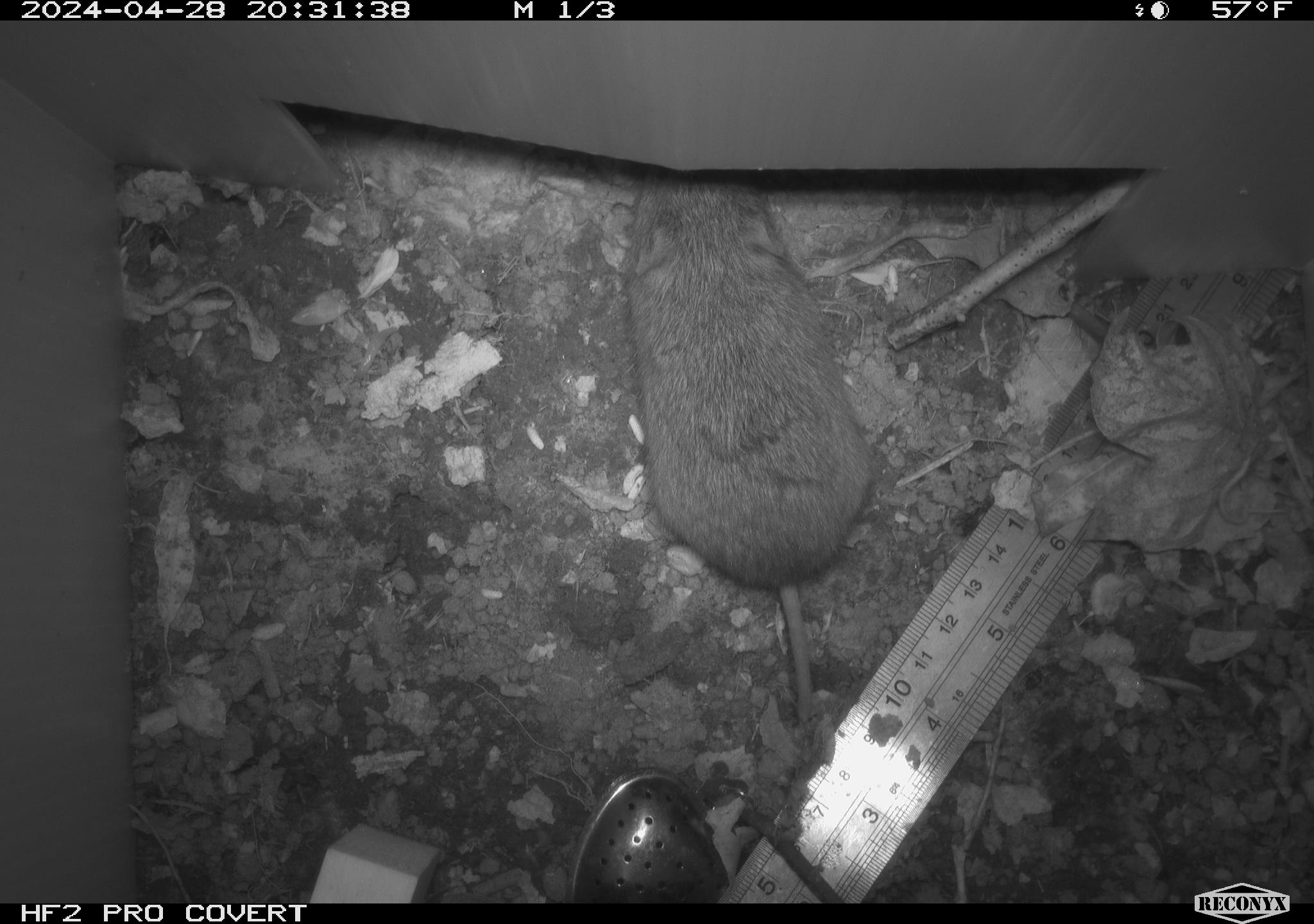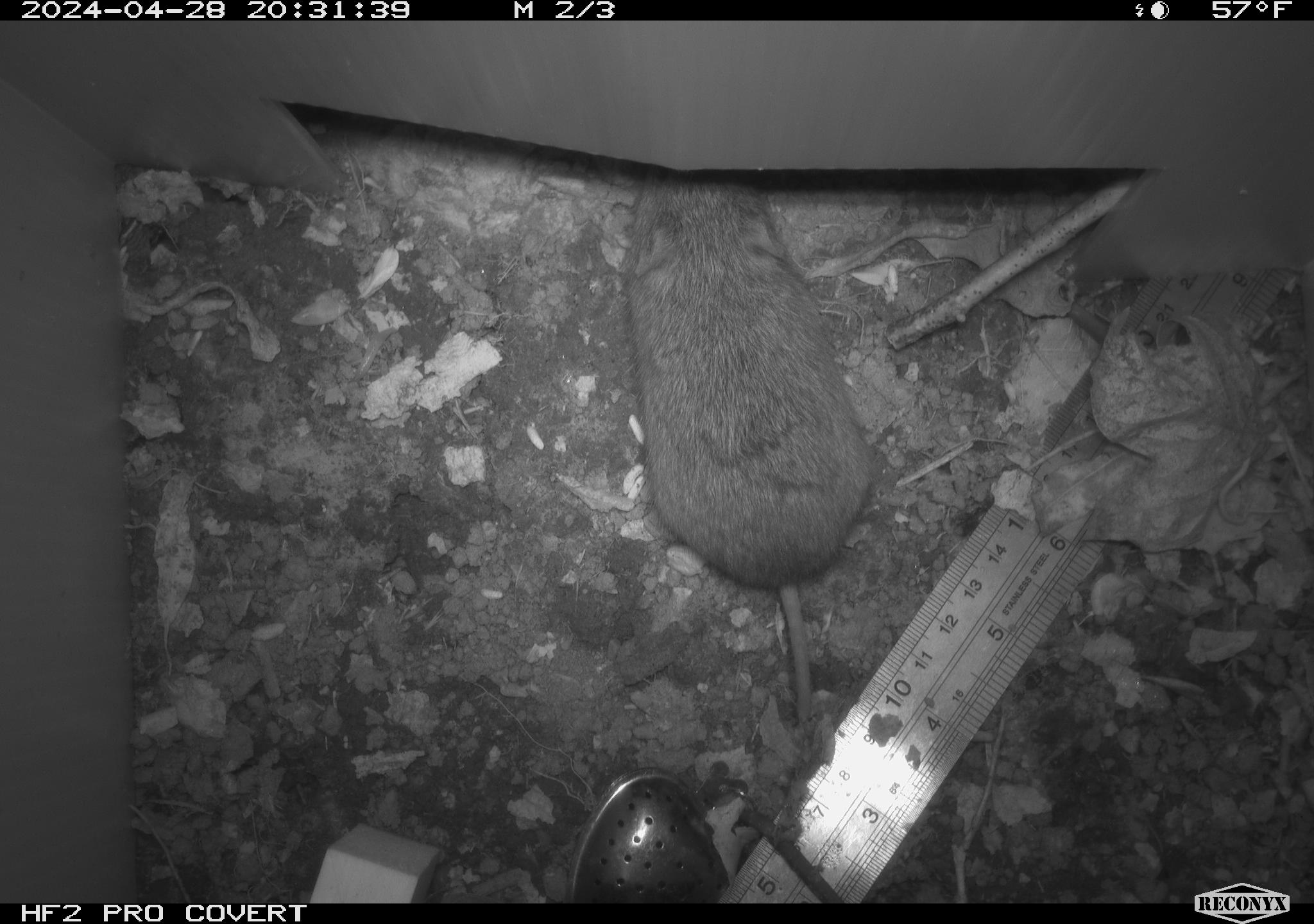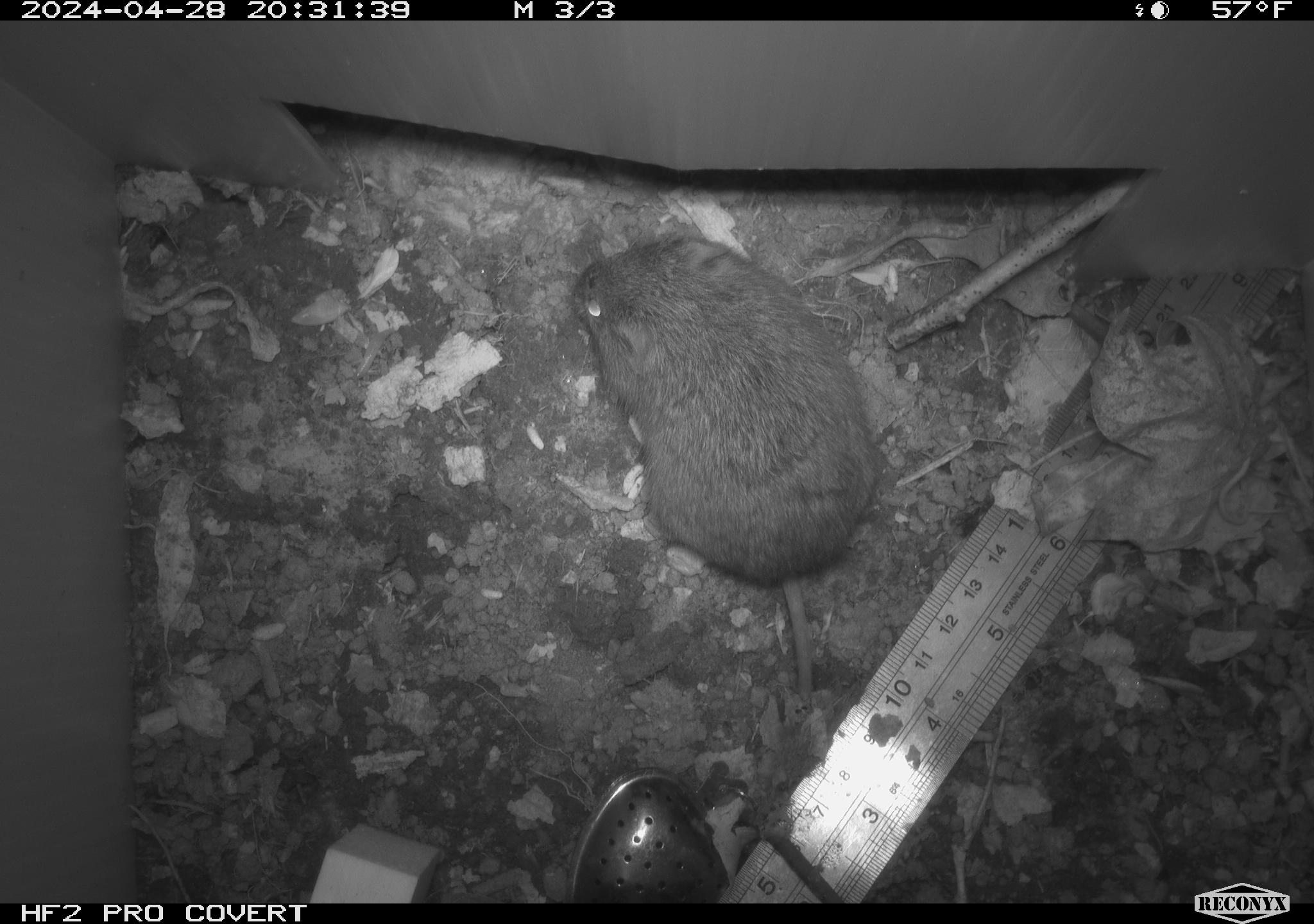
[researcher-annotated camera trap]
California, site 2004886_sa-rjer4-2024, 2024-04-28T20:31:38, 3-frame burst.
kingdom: Animalia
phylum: Chordata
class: Mammalia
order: Rodentia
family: Cricetidae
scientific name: Arvicolinae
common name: voles, lemmings, and muskrats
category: arvicolinae subfamily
Arvicolinae subfamily (voles, lemmings, and muskrats) (Arvicolinae).